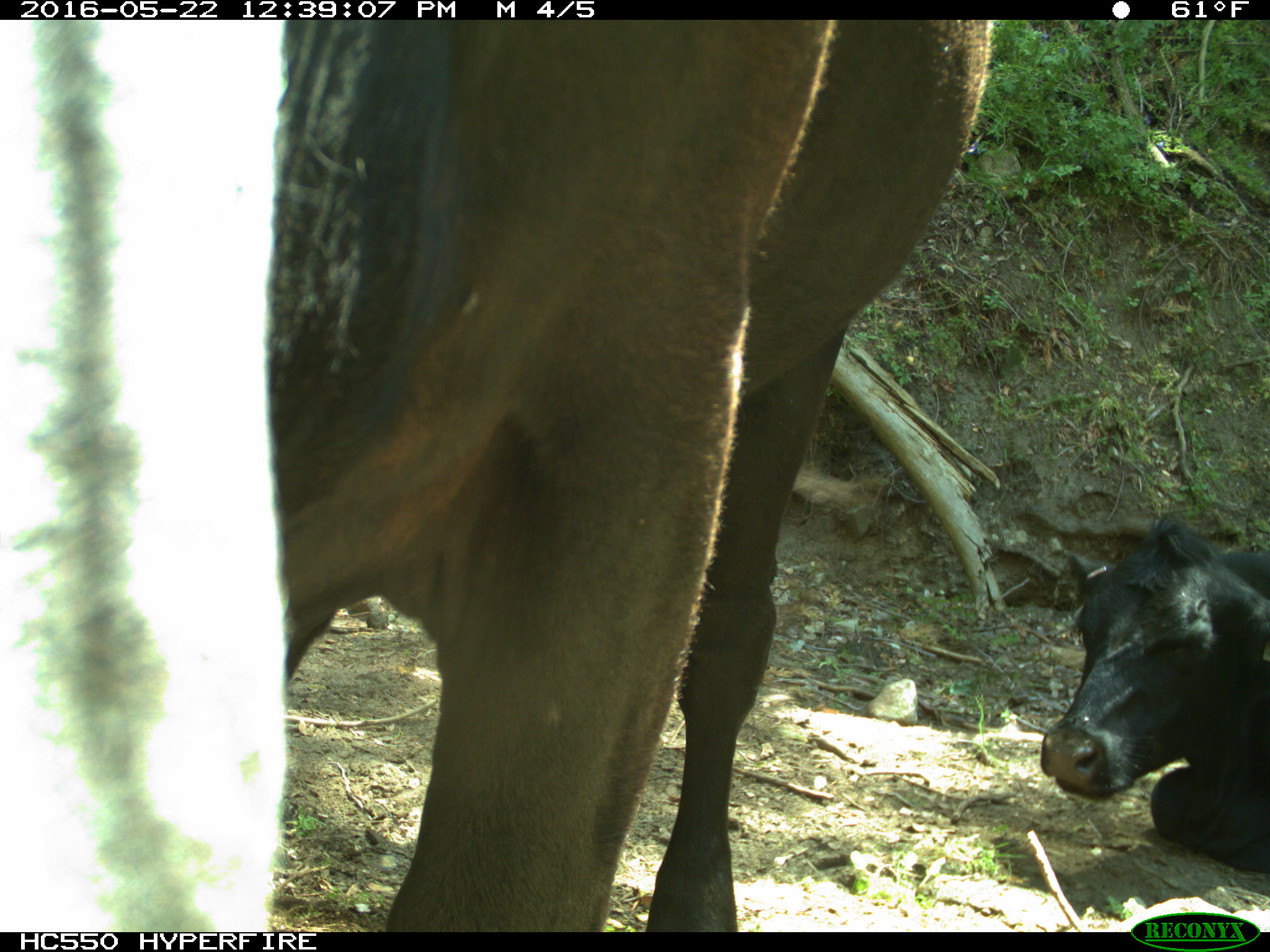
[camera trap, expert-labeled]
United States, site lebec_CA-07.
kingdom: Animalia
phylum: Chordata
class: Mammalia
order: Artiodactyla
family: Bovidae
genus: Bos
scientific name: Bos taurus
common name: domestic cow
Bos taurus (domestic cow).